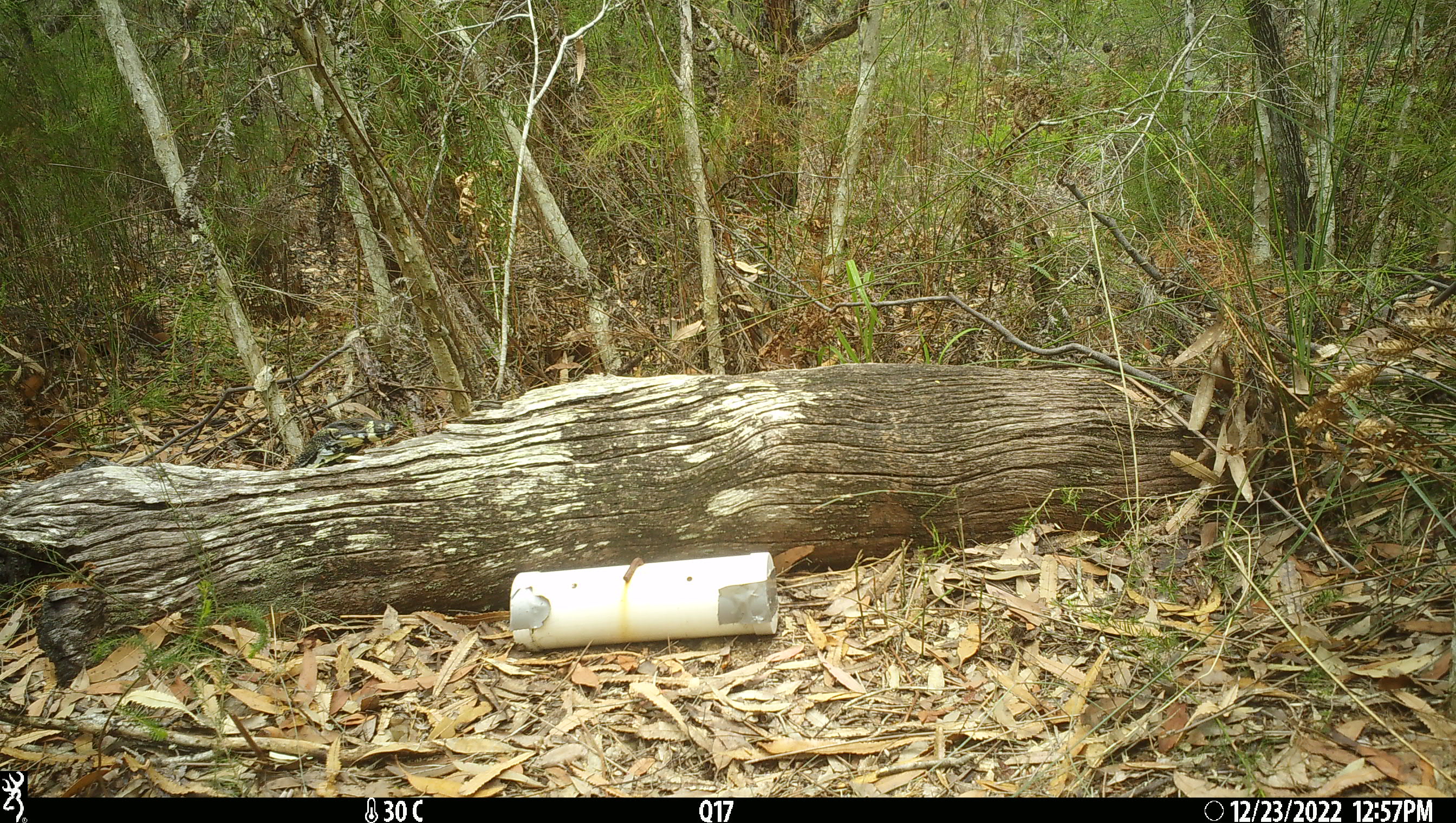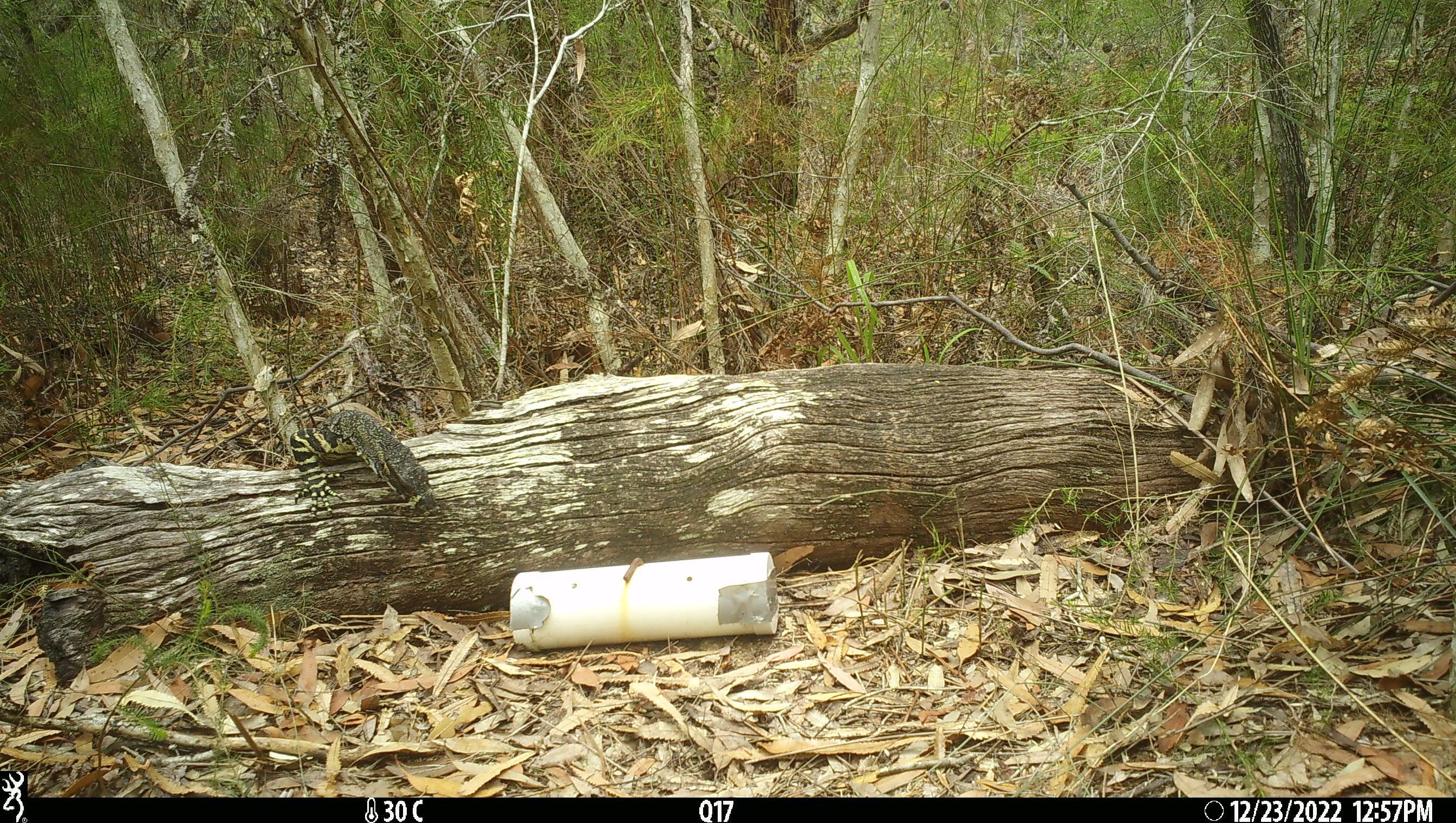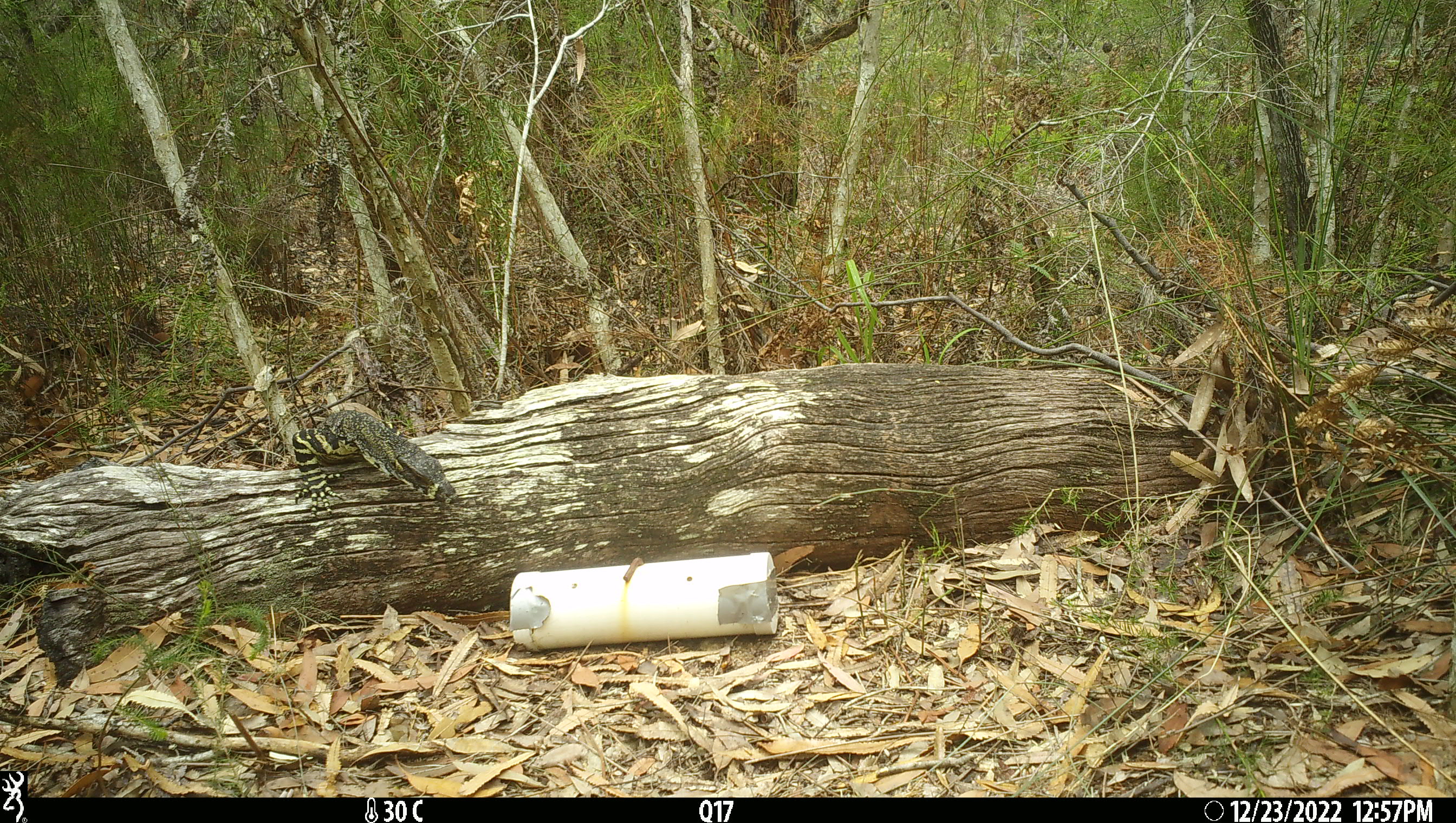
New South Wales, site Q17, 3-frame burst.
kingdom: Animalia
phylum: Chordata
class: Reptilia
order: Squamata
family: Varanidae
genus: Varanus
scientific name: Varanus varius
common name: lace monitor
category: goanna